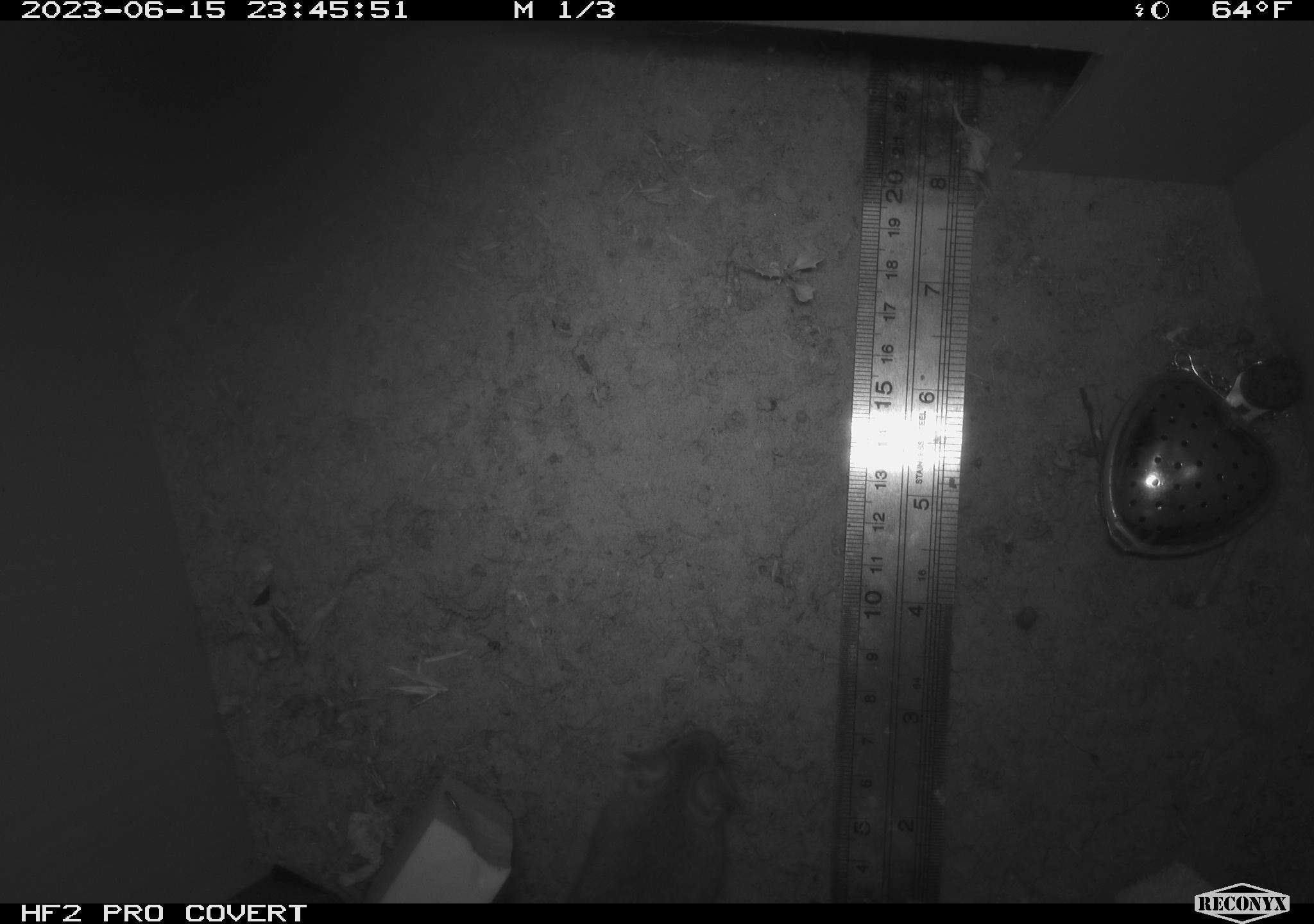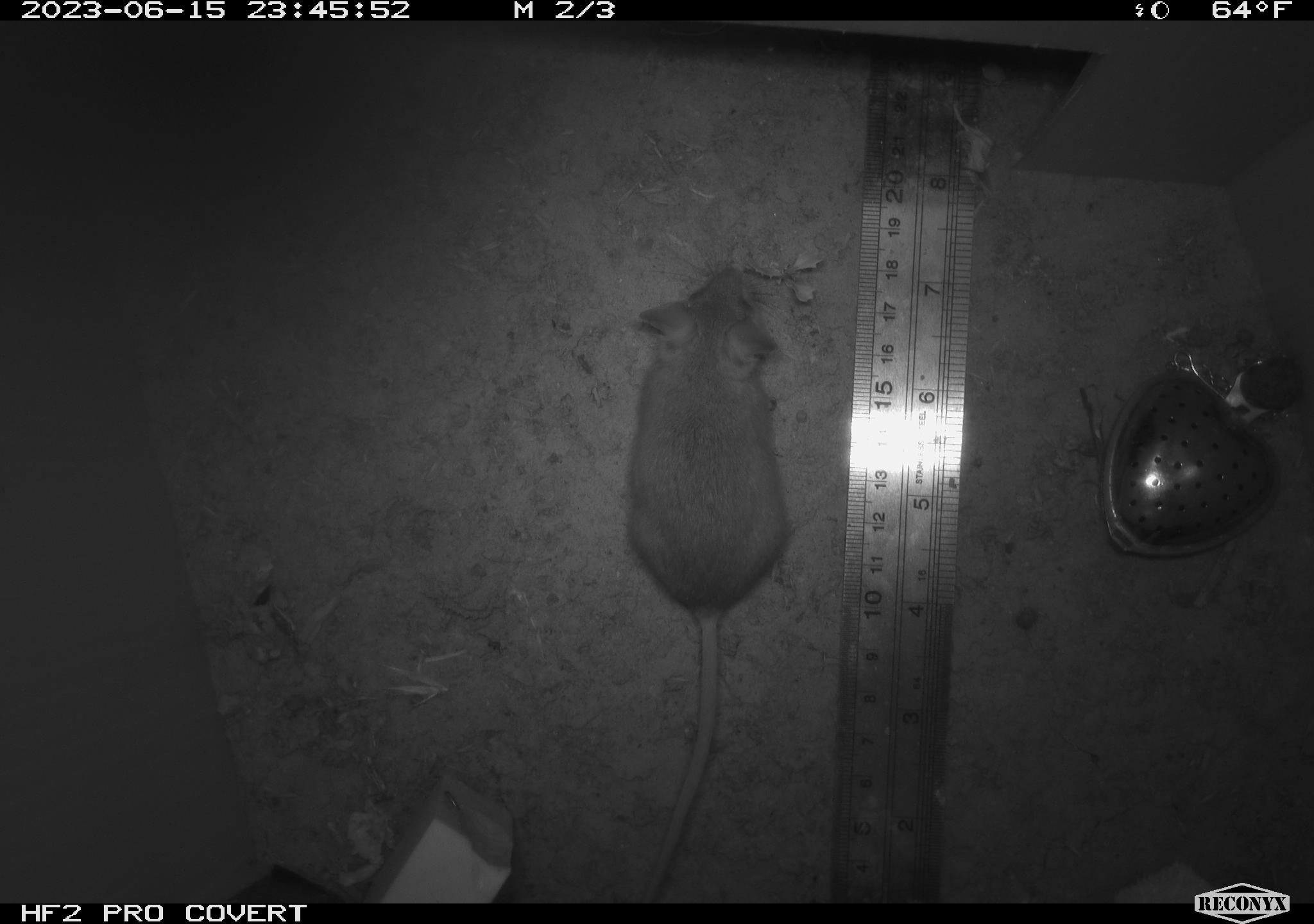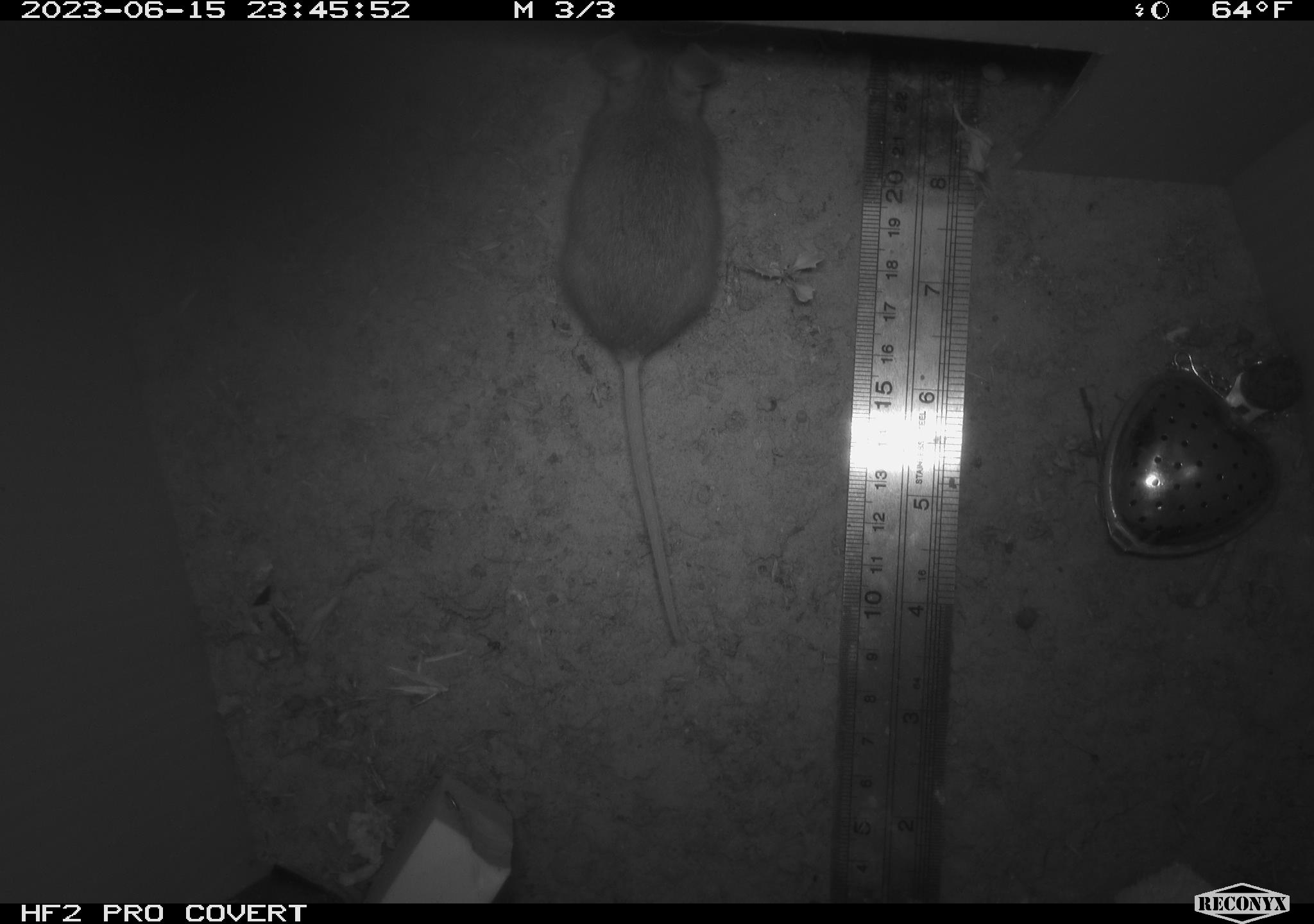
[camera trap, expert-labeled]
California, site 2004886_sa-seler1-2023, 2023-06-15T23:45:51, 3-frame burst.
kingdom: Animalia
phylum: Chordata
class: Mammalia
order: Rodentia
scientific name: Rodentia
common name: mouse species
Mouse species (Rodentia).